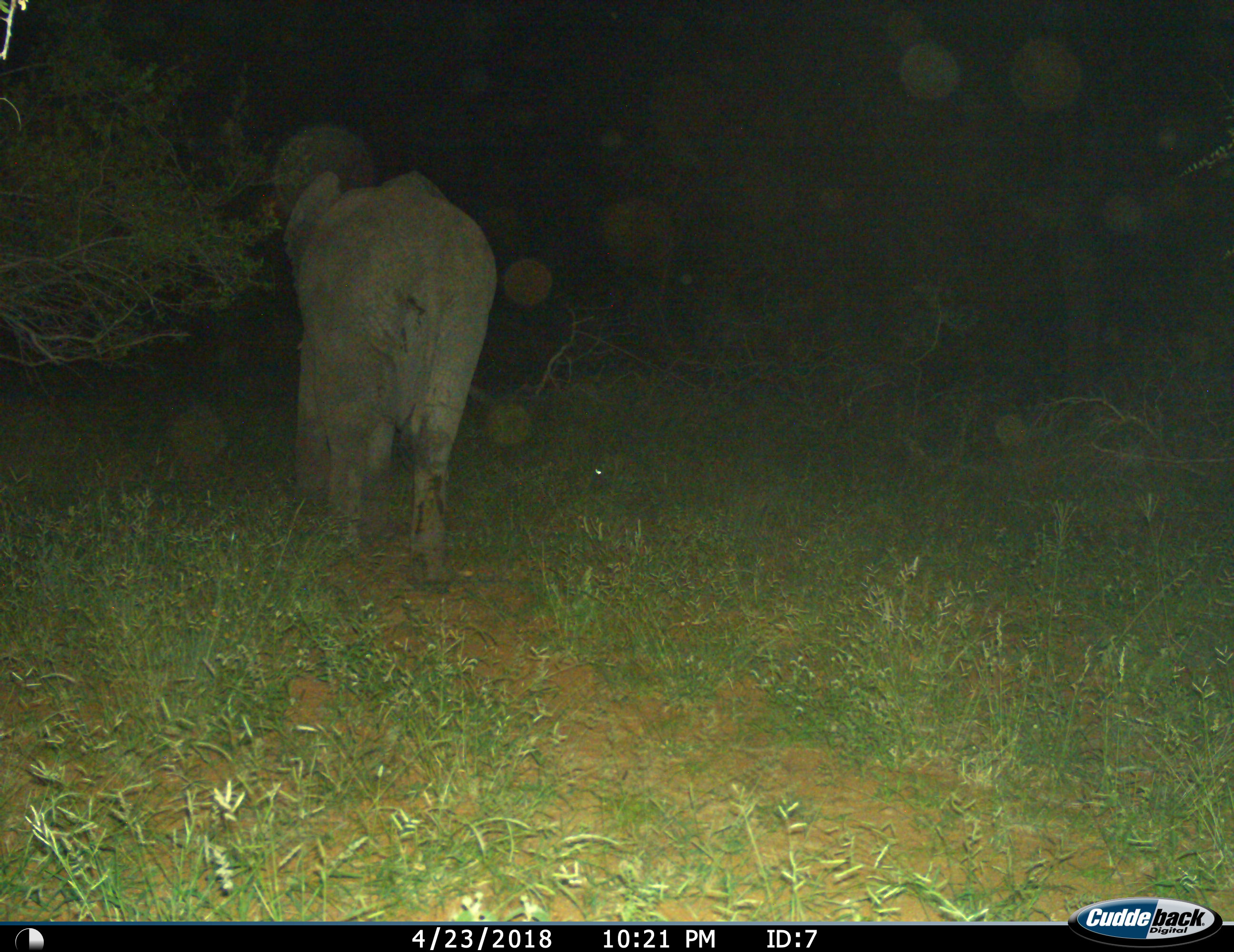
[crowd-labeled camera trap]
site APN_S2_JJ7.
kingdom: Animalia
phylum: Chordata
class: Mammalia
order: Proboscidea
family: Elephantidae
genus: Loxodonta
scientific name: Loxodonta africana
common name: african bush elephant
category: elephant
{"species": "elephant (african bush elephant) (Loxodonta africana)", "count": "1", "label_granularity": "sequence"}